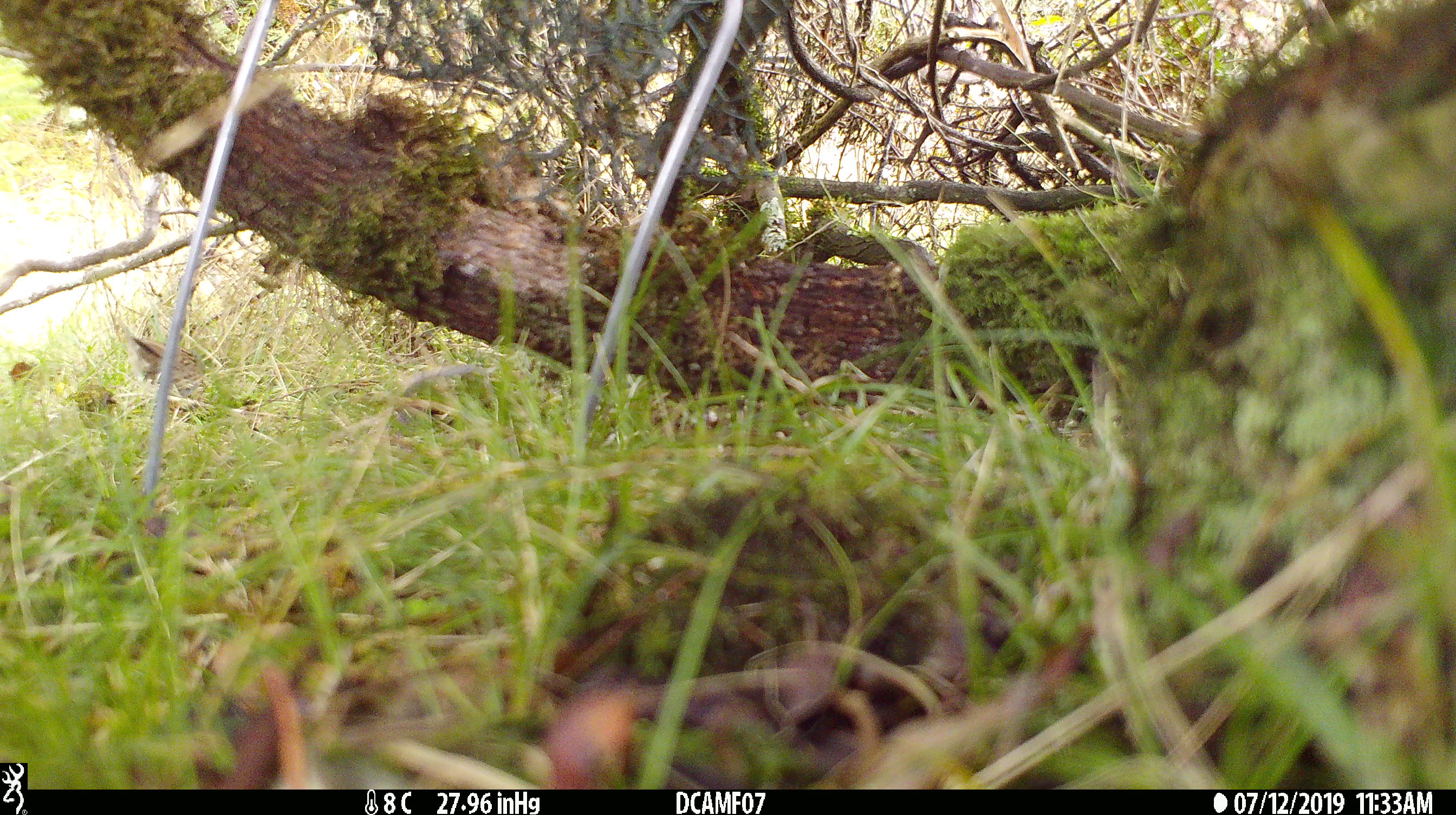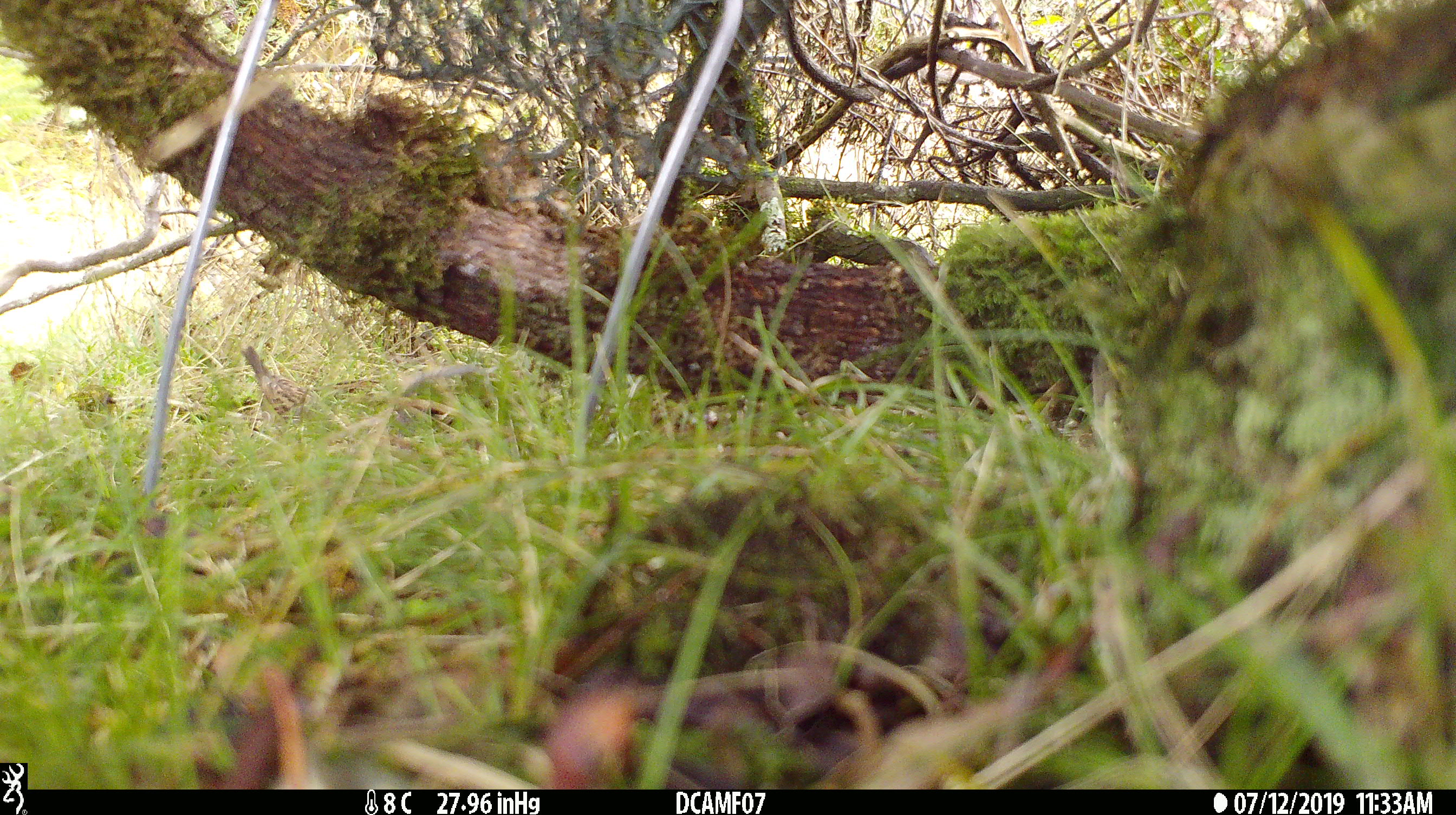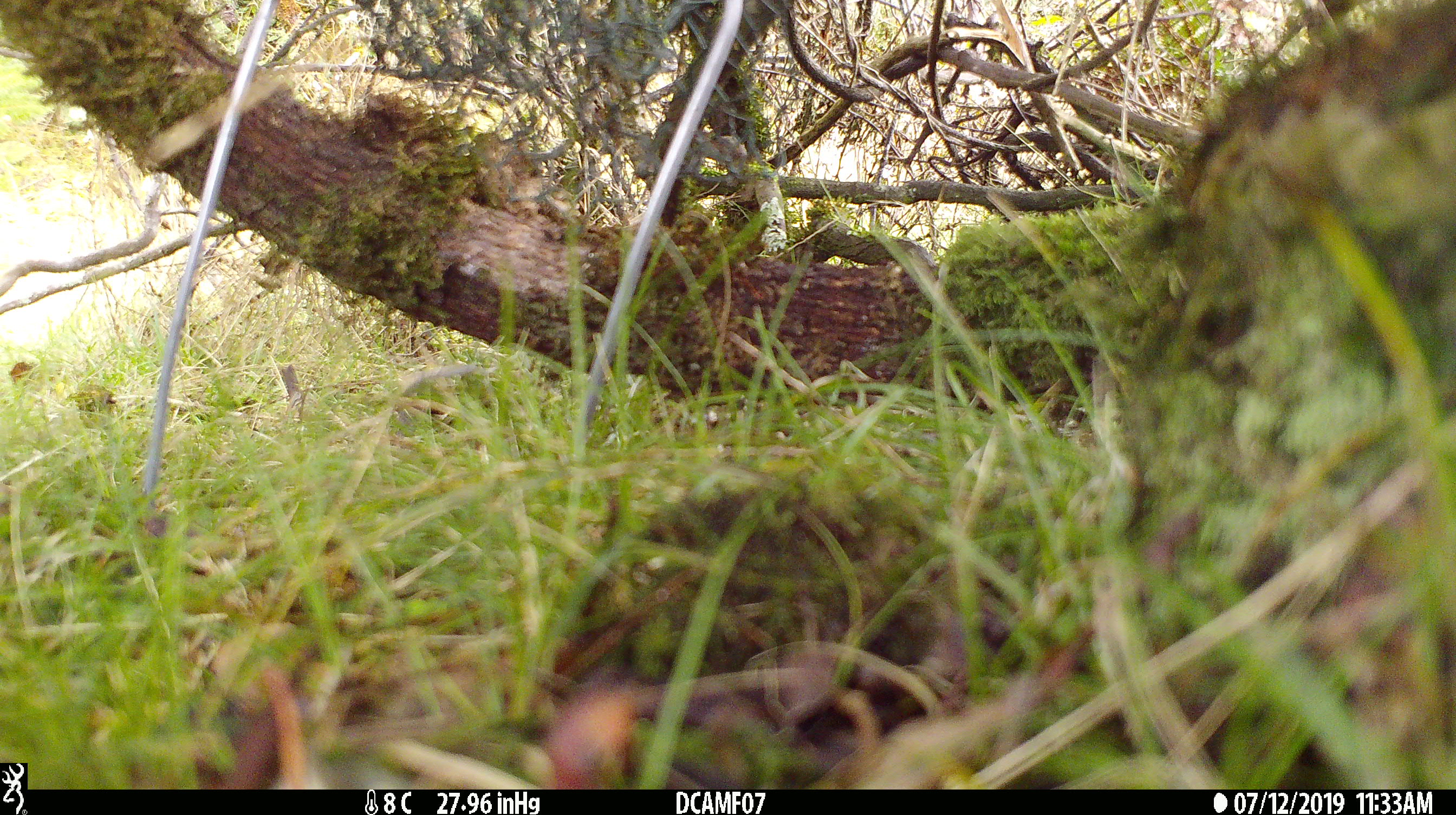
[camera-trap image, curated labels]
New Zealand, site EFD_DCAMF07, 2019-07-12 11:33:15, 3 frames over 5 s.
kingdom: Animalia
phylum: Chordata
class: Aves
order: Passeriformes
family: Prunellidae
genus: Prunella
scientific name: Prunella modularis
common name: dunnock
Dunnock (Prunella modularis).